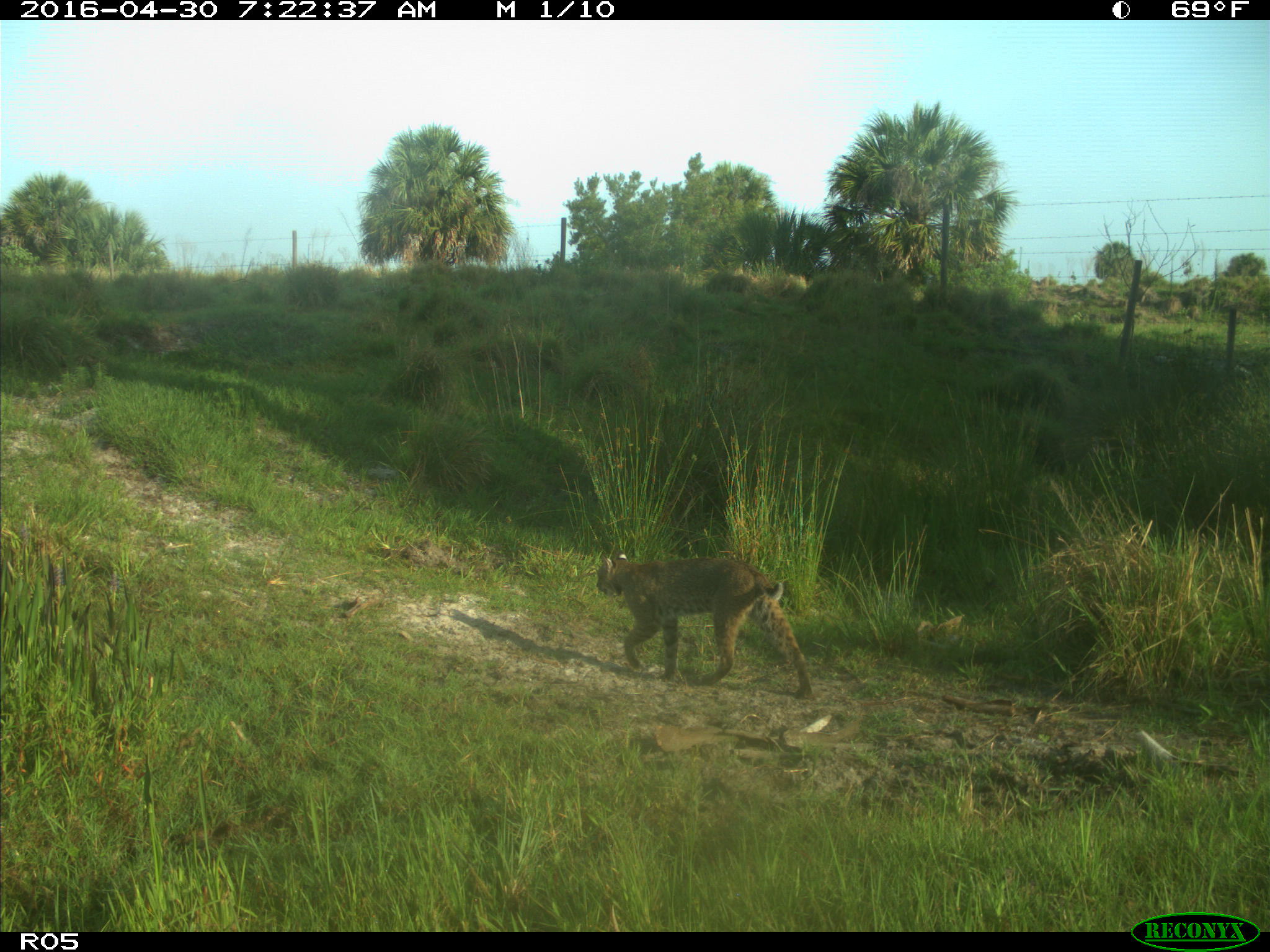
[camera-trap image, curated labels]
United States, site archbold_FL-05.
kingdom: Animalia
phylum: Chordata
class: Mammalia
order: Carnivora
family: Felidae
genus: Lynx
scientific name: Lynx rufus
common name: bobcat